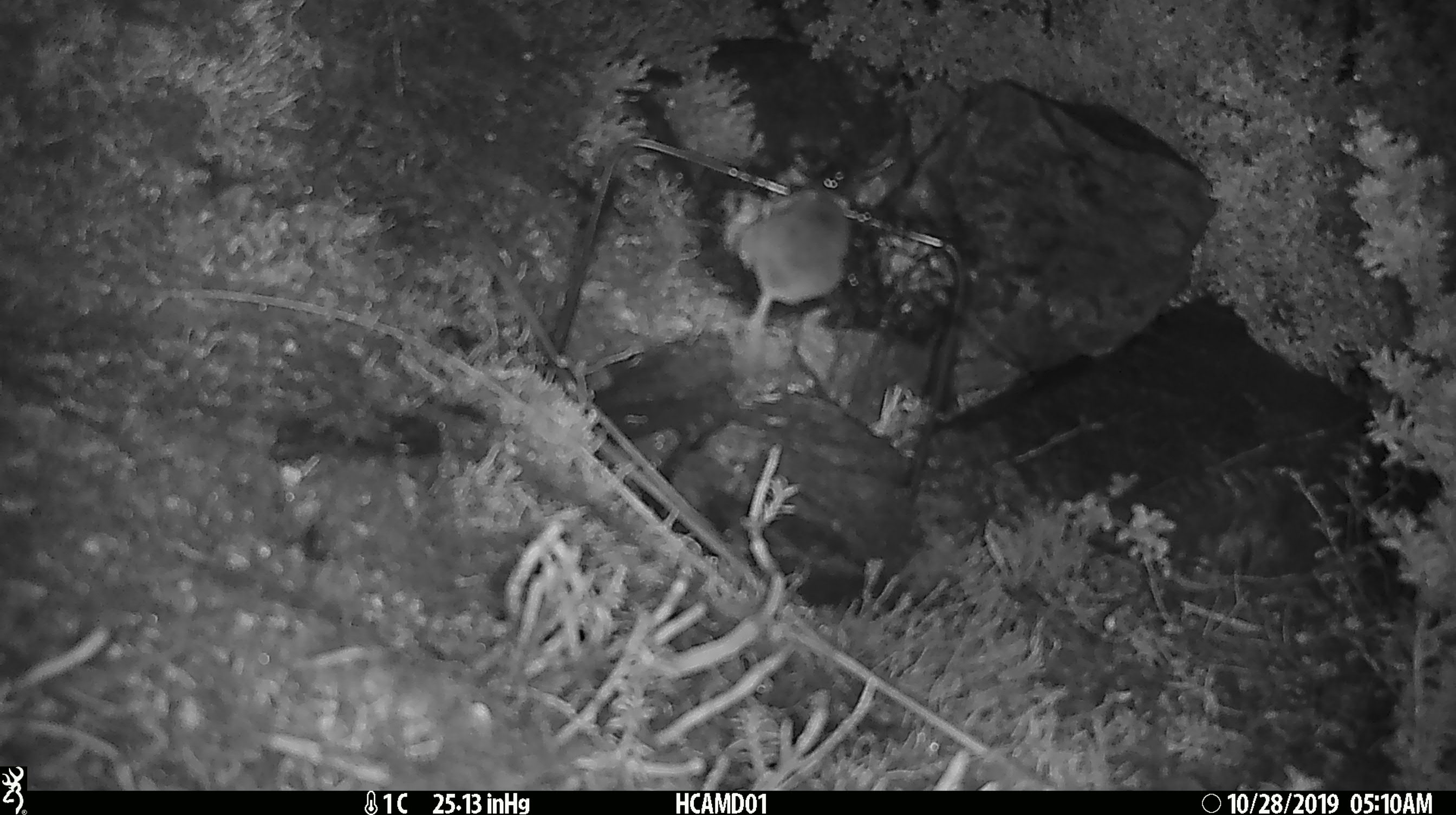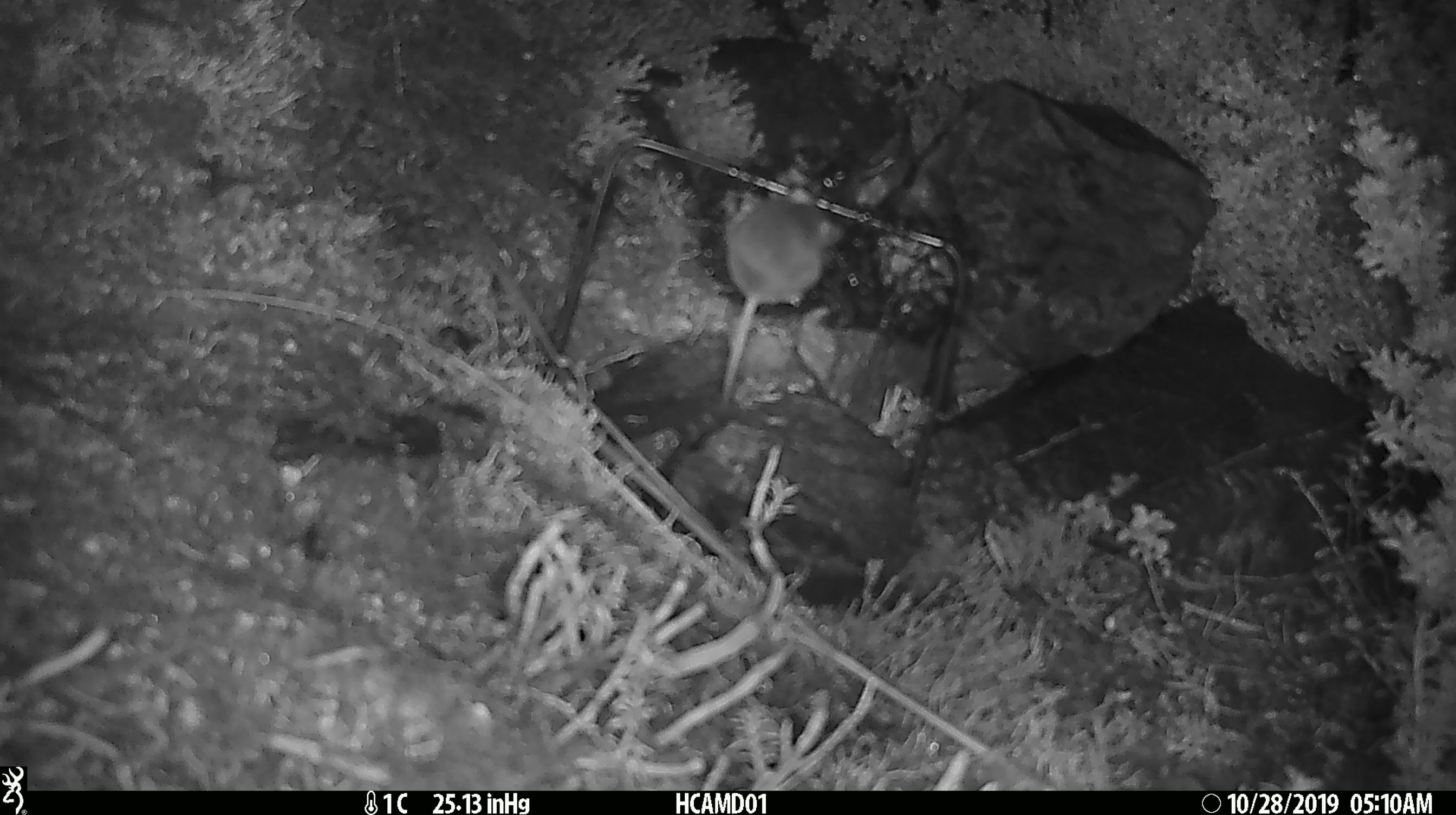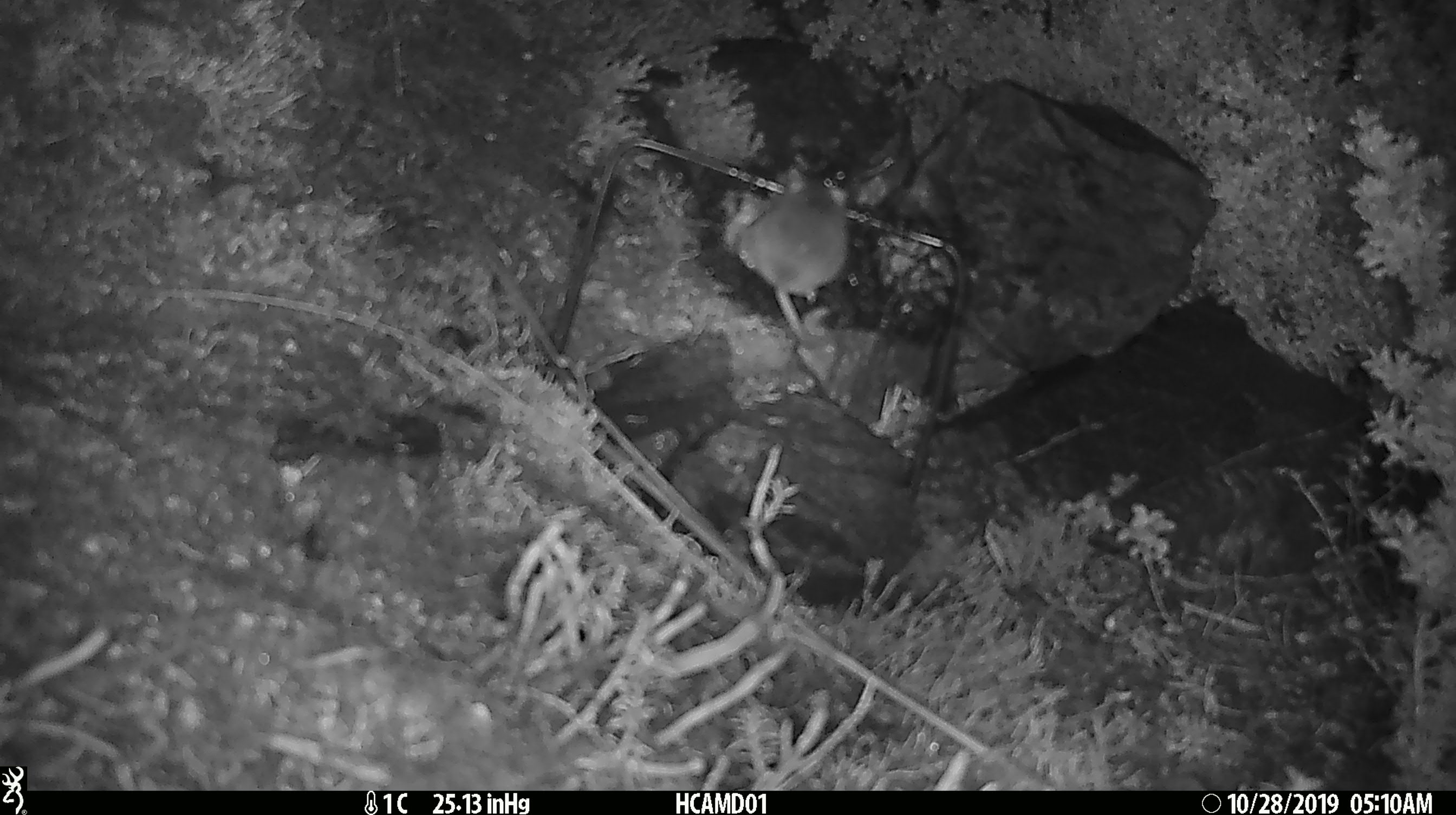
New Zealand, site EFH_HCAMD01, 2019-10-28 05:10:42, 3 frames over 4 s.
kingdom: Animalia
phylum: Chordata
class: Mammalia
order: Rodentia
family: Muridae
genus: Mus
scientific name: Mus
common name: mouse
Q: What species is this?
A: Mouse (Mus).